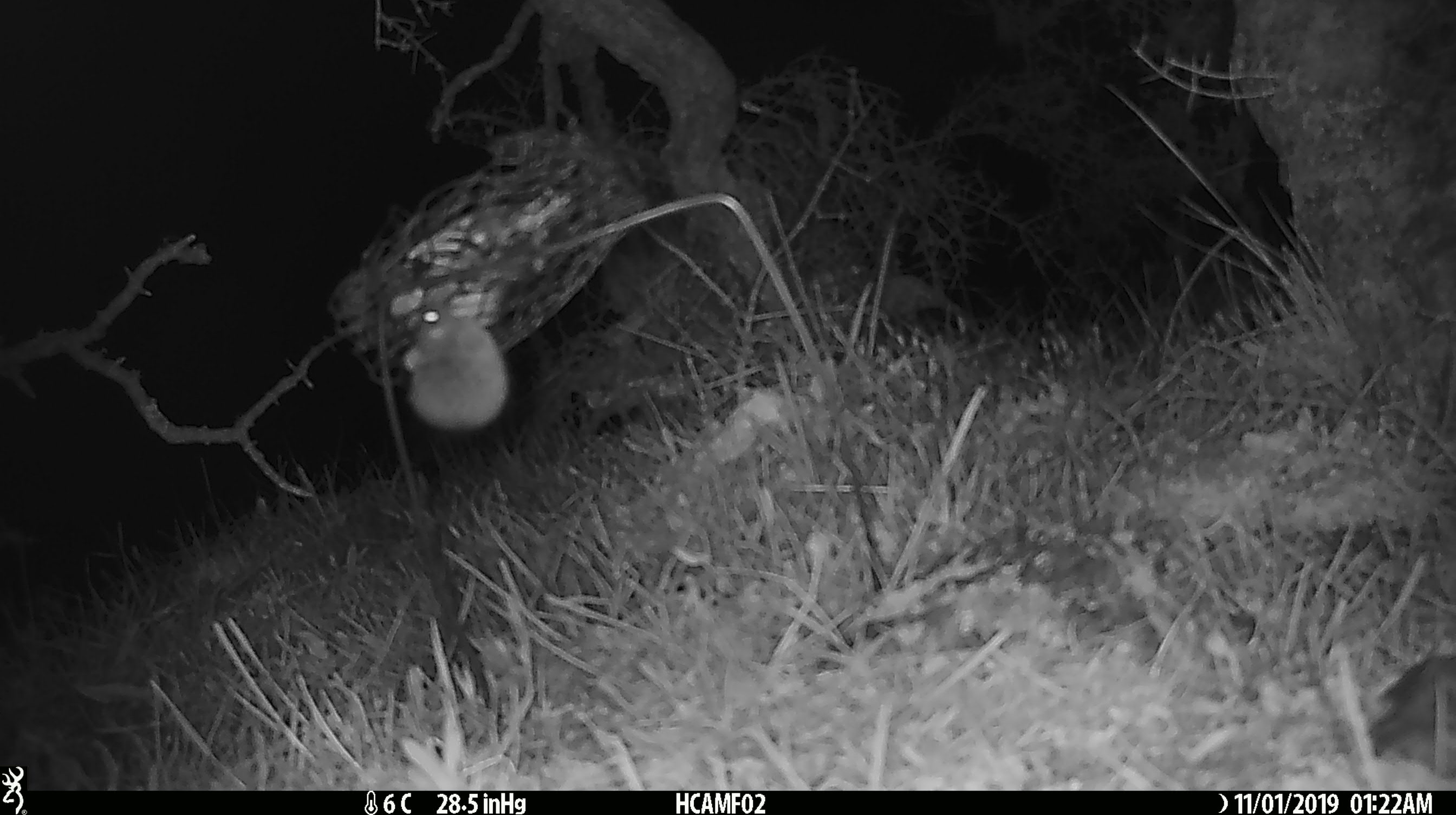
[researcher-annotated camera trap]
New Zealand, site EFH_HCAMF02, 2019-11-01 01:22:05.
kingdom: Animalia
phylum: Chordata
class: Mammalia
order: Rodentia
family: Muridae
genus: Mus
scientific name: Mus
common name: mouse